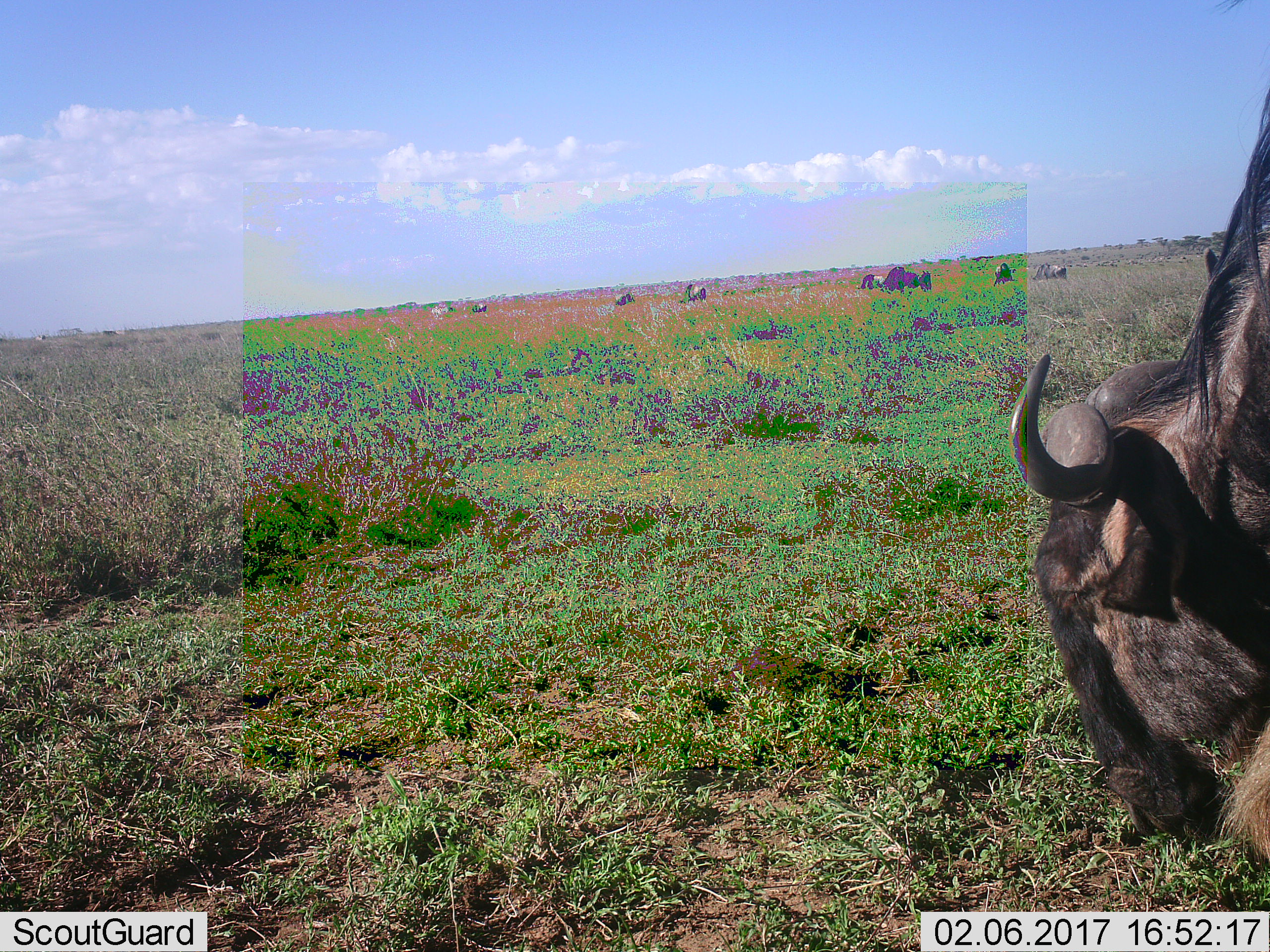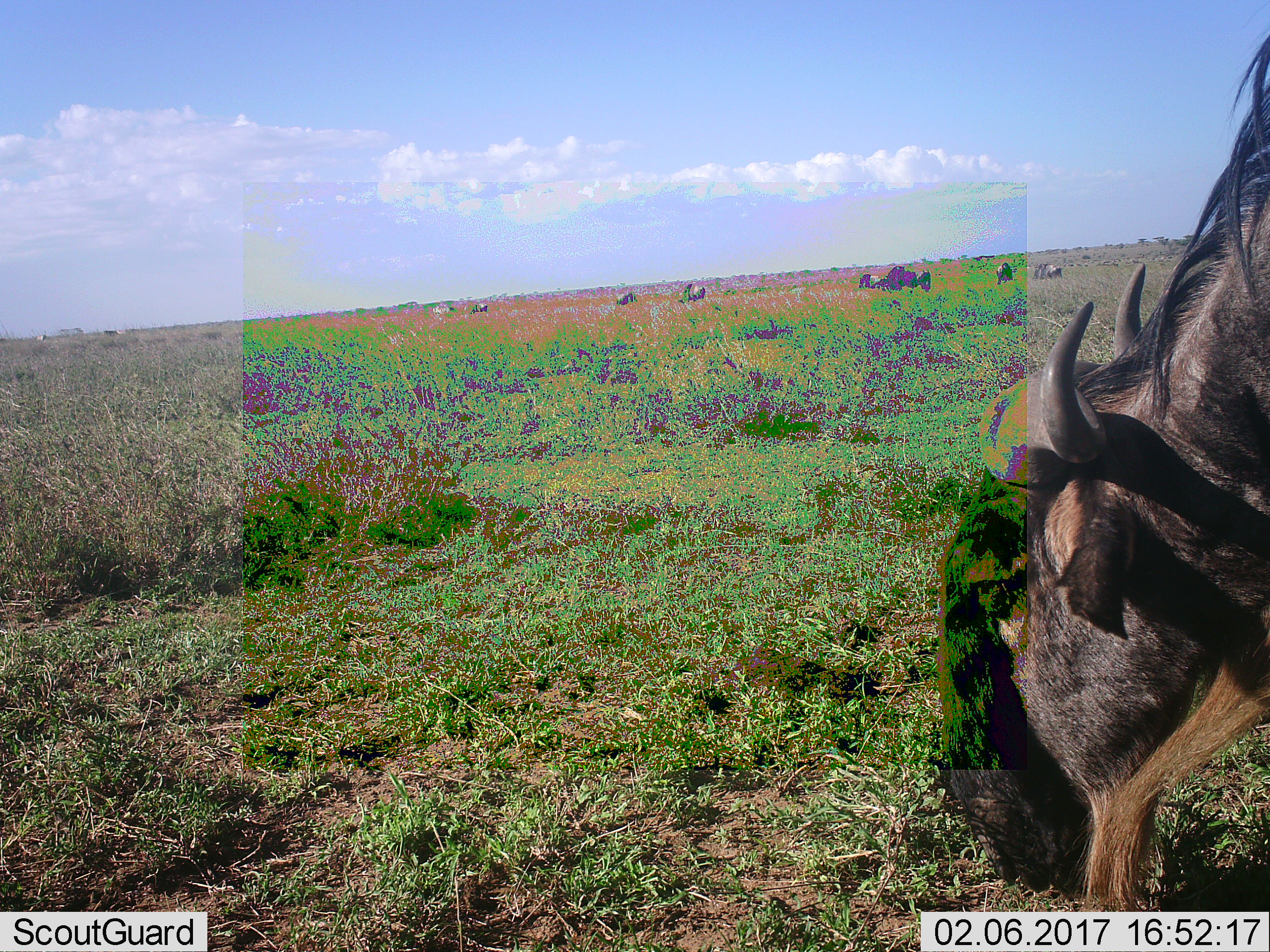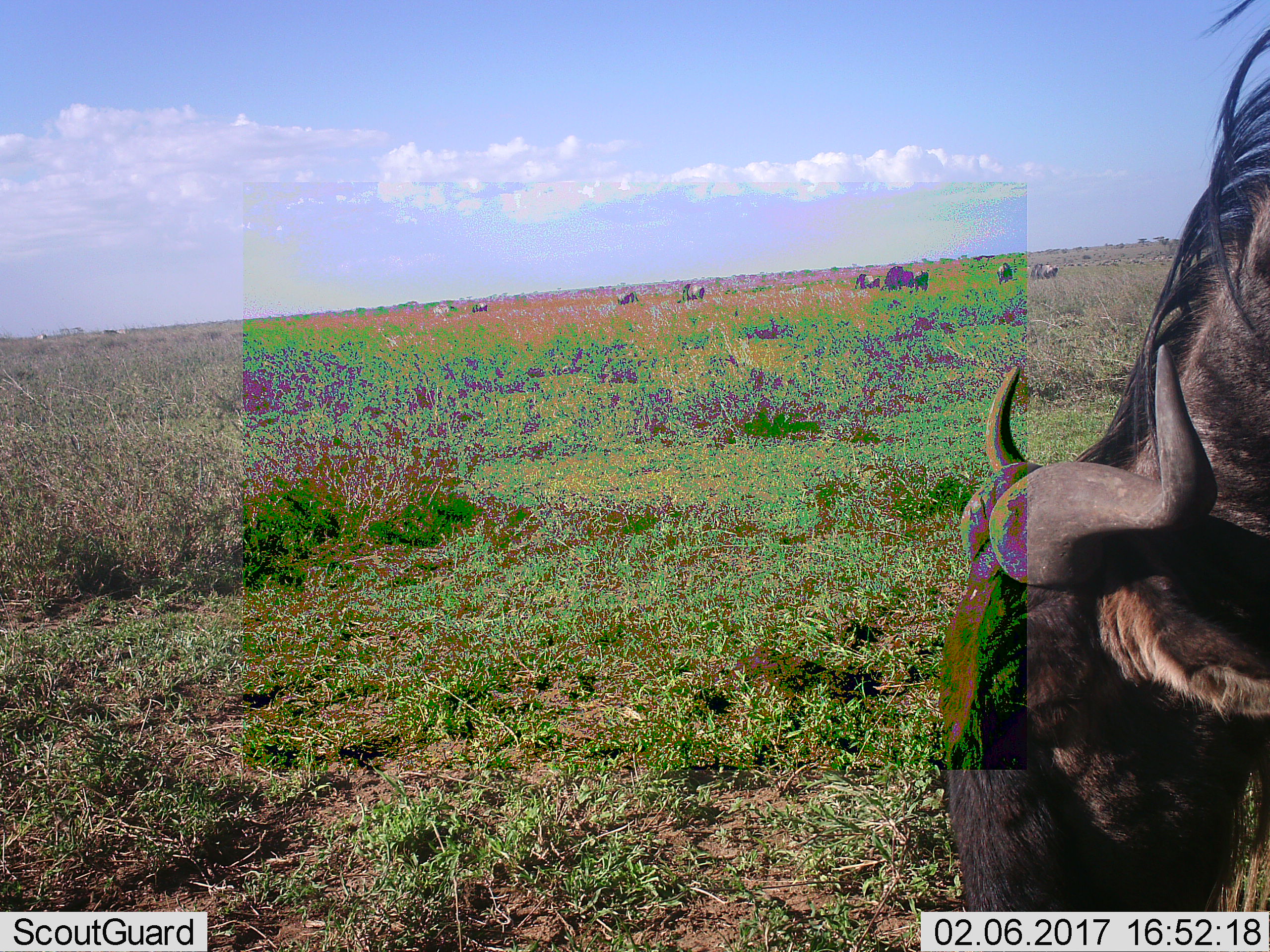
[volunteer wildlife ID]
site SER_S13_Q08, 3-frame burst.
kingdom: Animalia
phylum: Chordata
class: Mammalia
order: Artiodactyla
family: Bovidae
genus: Connochaetes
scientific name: Connochaetes taurinus taurinus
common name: blue wildebeest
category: wildebeestblue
Wildebeestblue (blue wildebeest) (Connochaetes taurinus taurinus), count 11-50. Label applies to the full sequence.